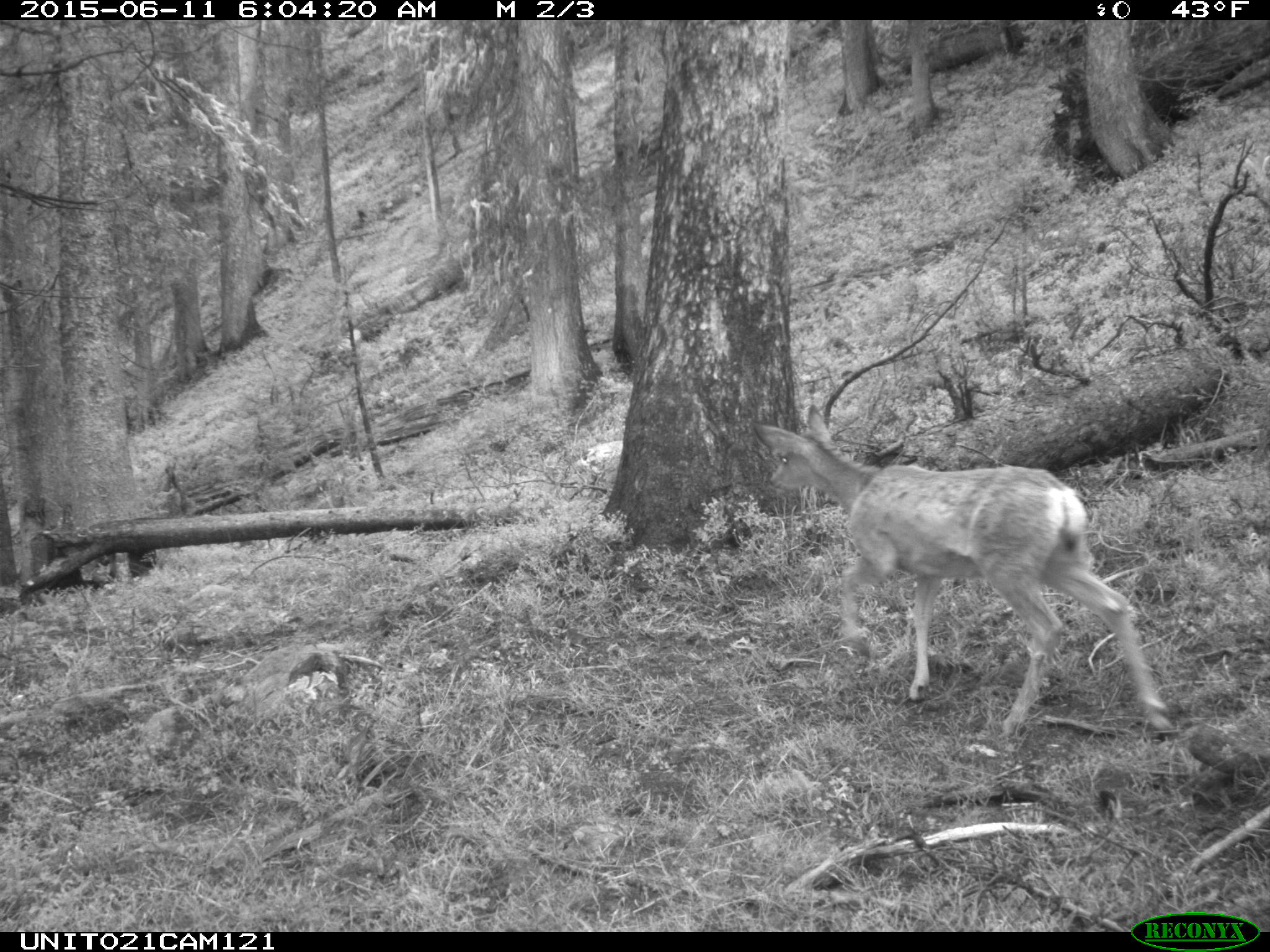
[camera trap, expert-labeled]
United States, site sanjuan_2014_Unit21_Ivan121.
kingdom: Animalia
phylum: Chordata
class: Mammalia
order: Artiodactyla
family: Cervidae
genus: Odocoileus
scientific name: Odocoileus hemionus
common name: mule deer